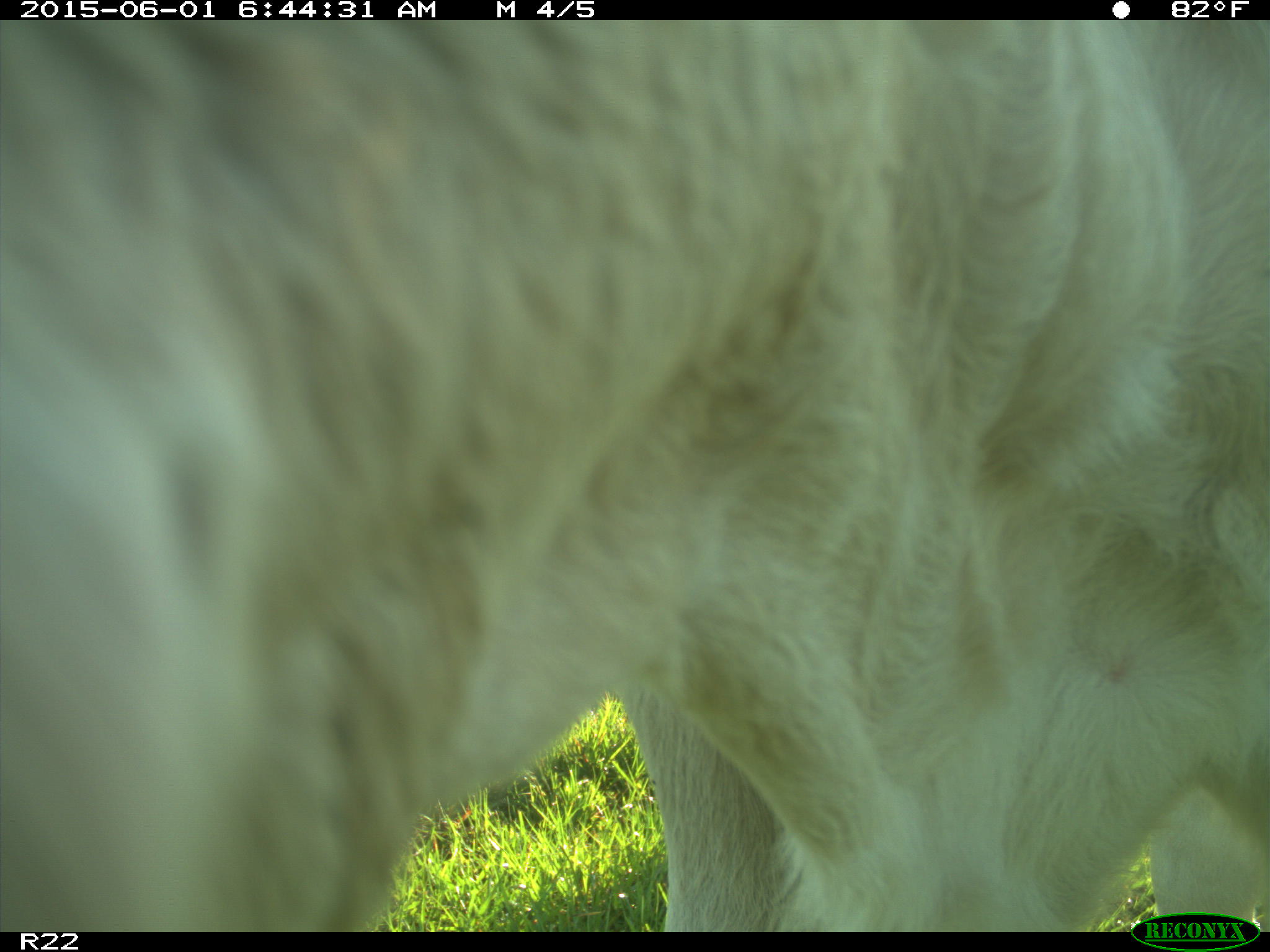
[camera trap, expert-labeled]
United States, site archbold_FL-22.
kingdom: Animalia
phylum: Chordata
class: Mammalia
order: Artiodactyla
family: Bovidae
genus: Bos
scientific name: Bos taurus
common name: domestic cow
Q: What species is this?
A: Bos taurus (domestic cow).